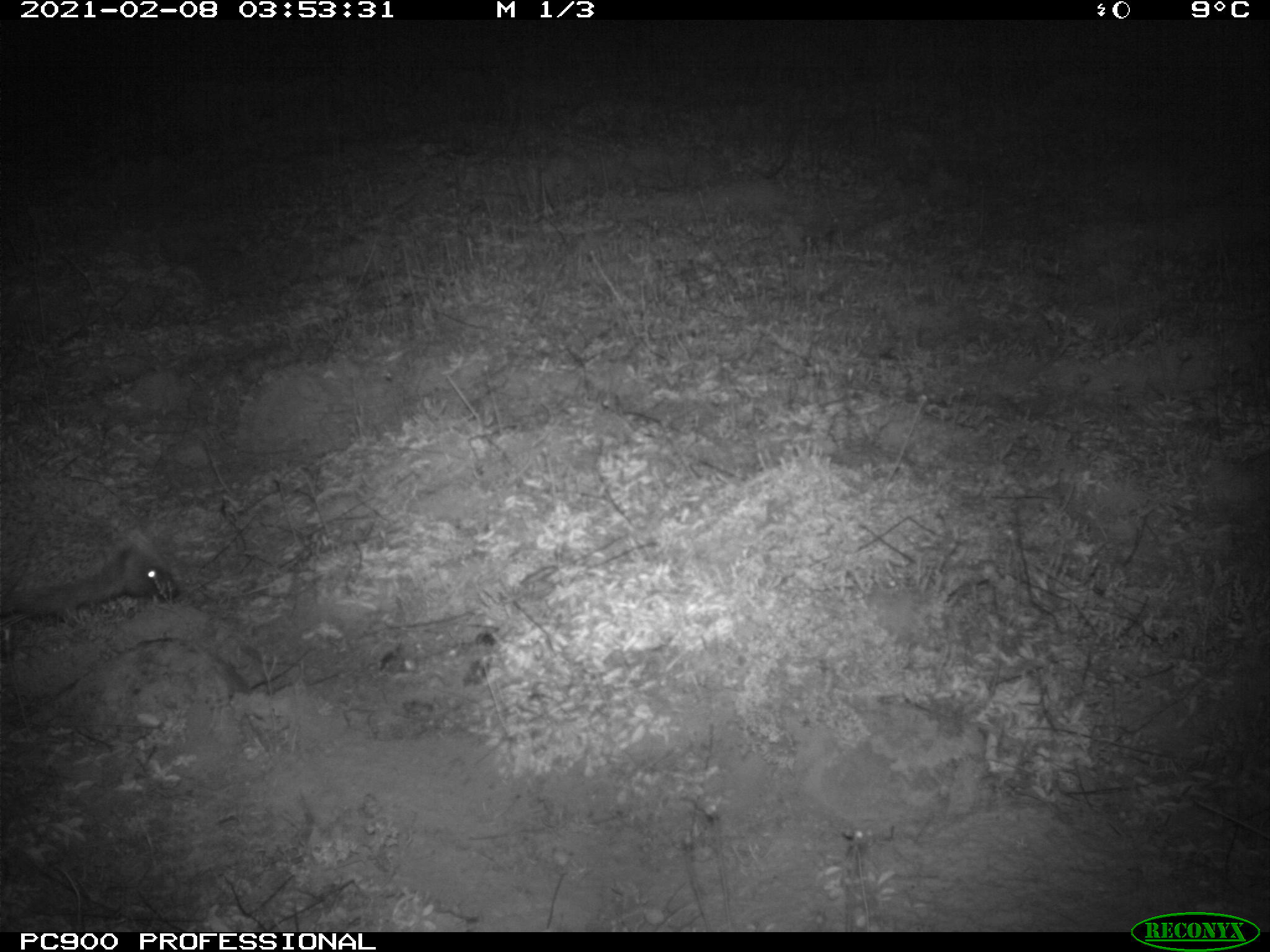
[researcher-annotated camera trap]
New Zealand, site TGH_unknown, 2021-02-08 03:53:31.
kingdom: Animalia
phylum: Chordata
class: Mammalia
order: Eulipotyphla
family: Erinaceidae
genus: Erinaceus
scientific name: Erinaceus europaeus europaeus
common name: european hedgehog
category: hedgehog